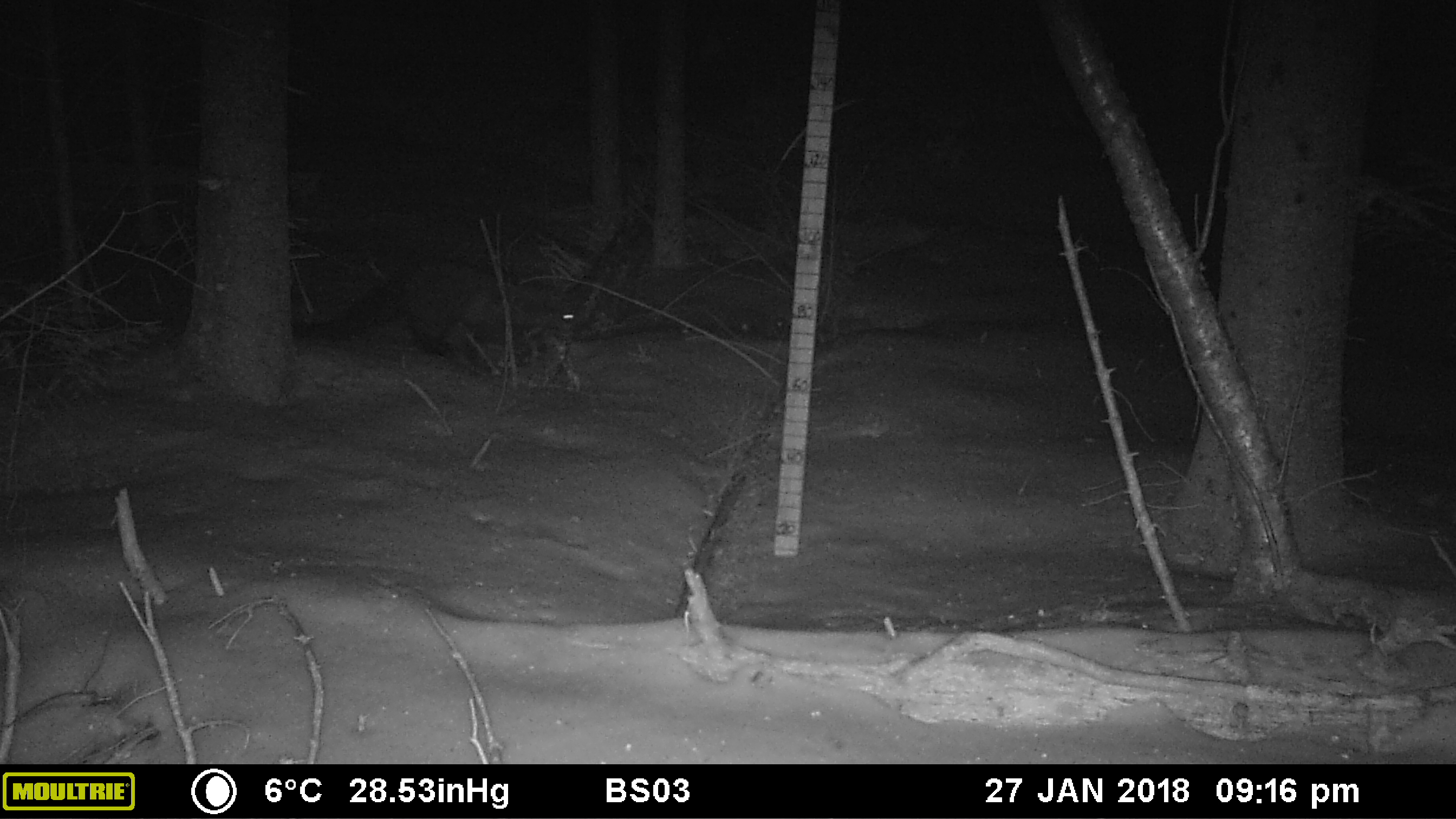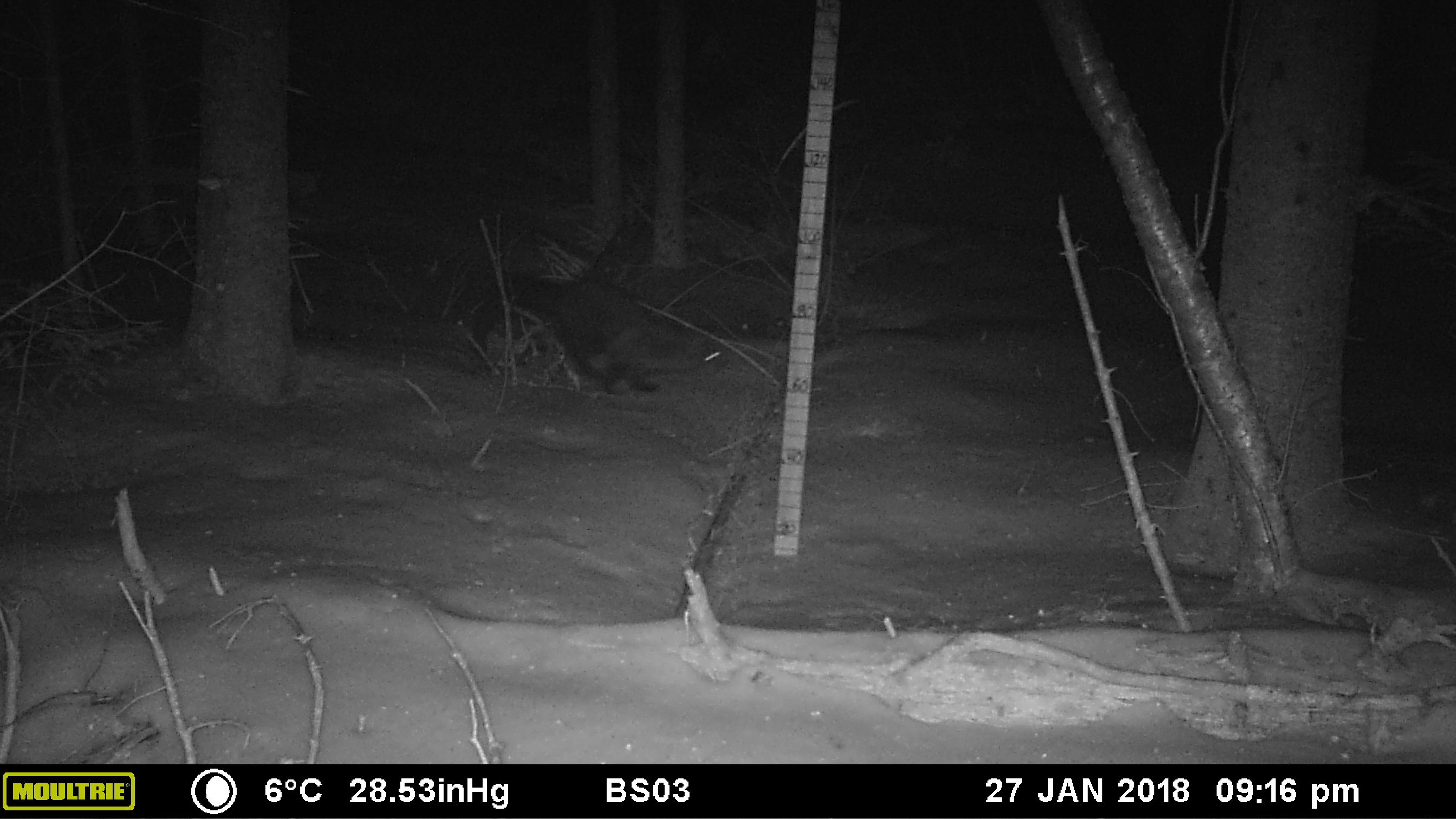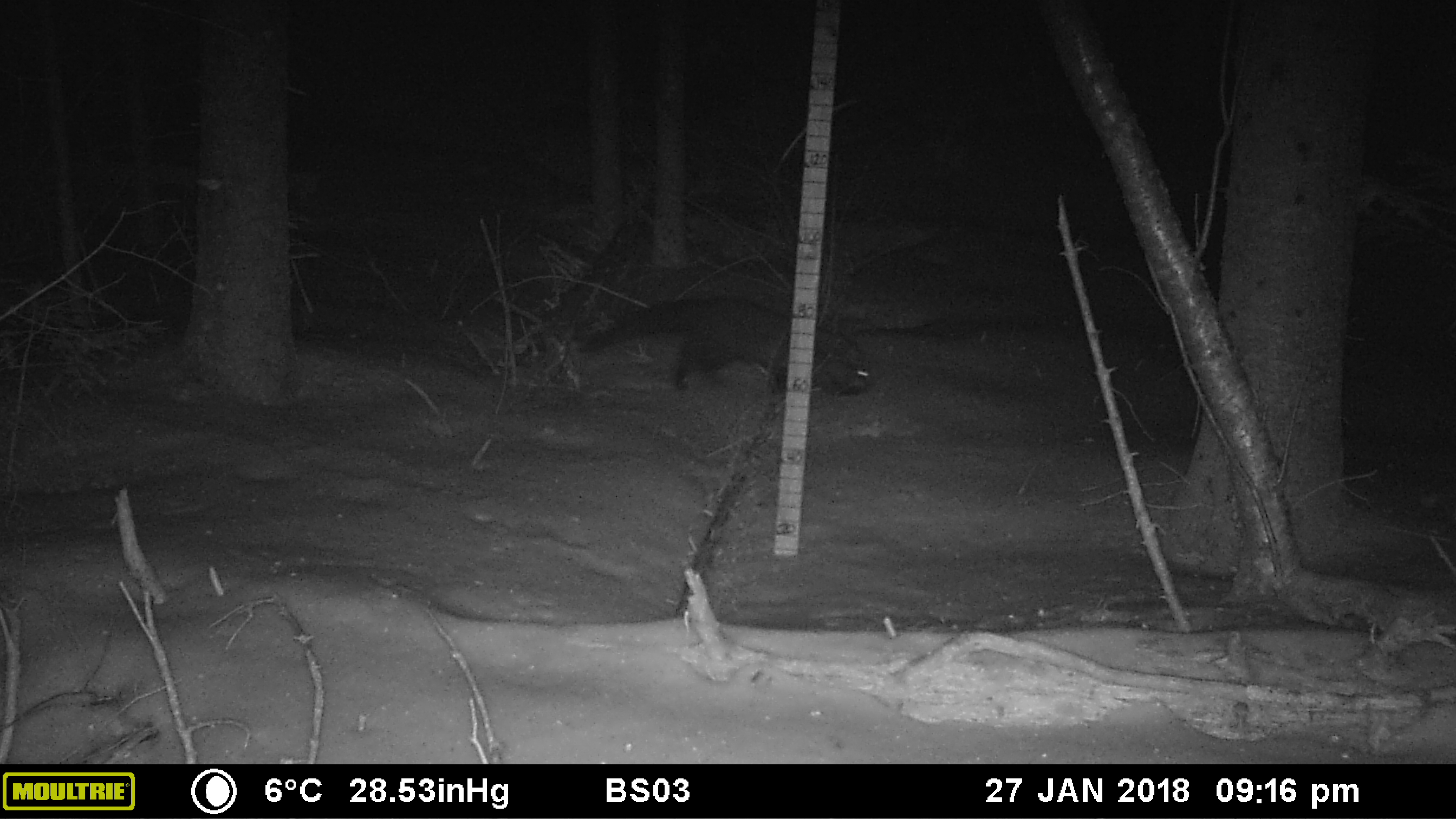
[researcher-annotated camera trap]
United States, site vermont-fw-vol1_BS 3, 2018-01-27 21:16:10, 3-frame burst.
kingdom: Animalia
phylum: Chordata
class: Mammalia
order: Carnivora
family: Mustelidae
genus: Pekania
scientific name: Pekania pennanti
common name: fisher